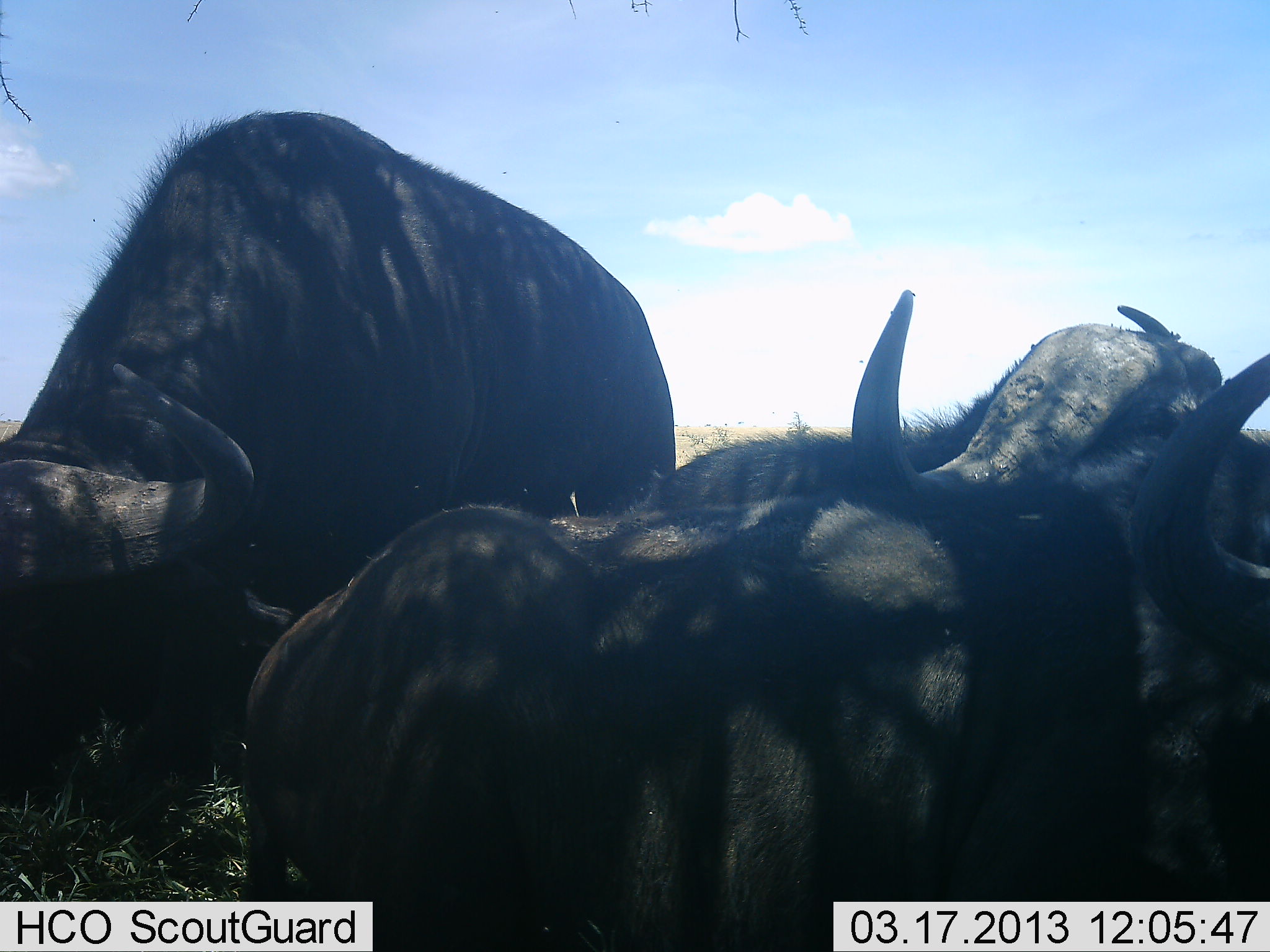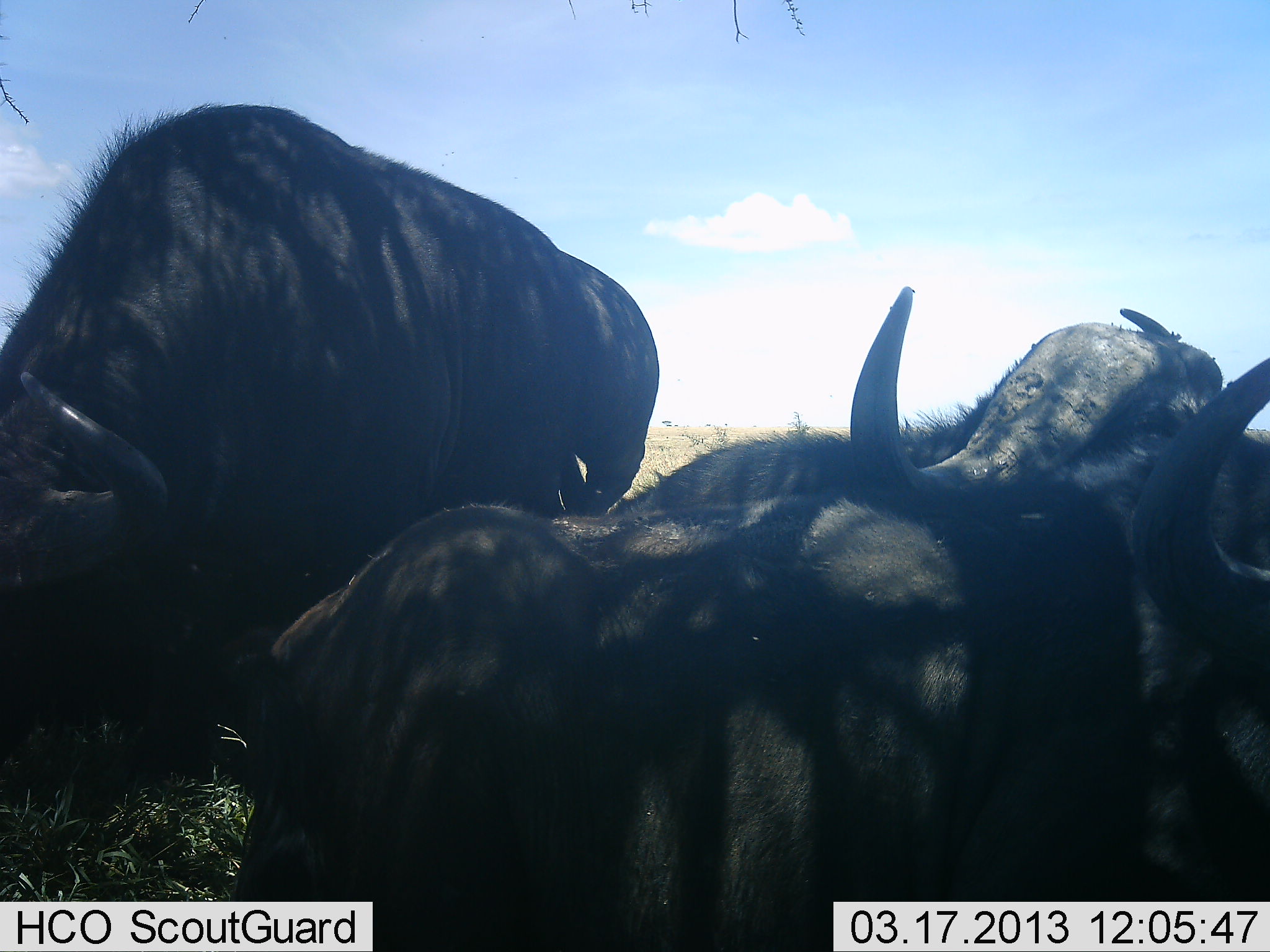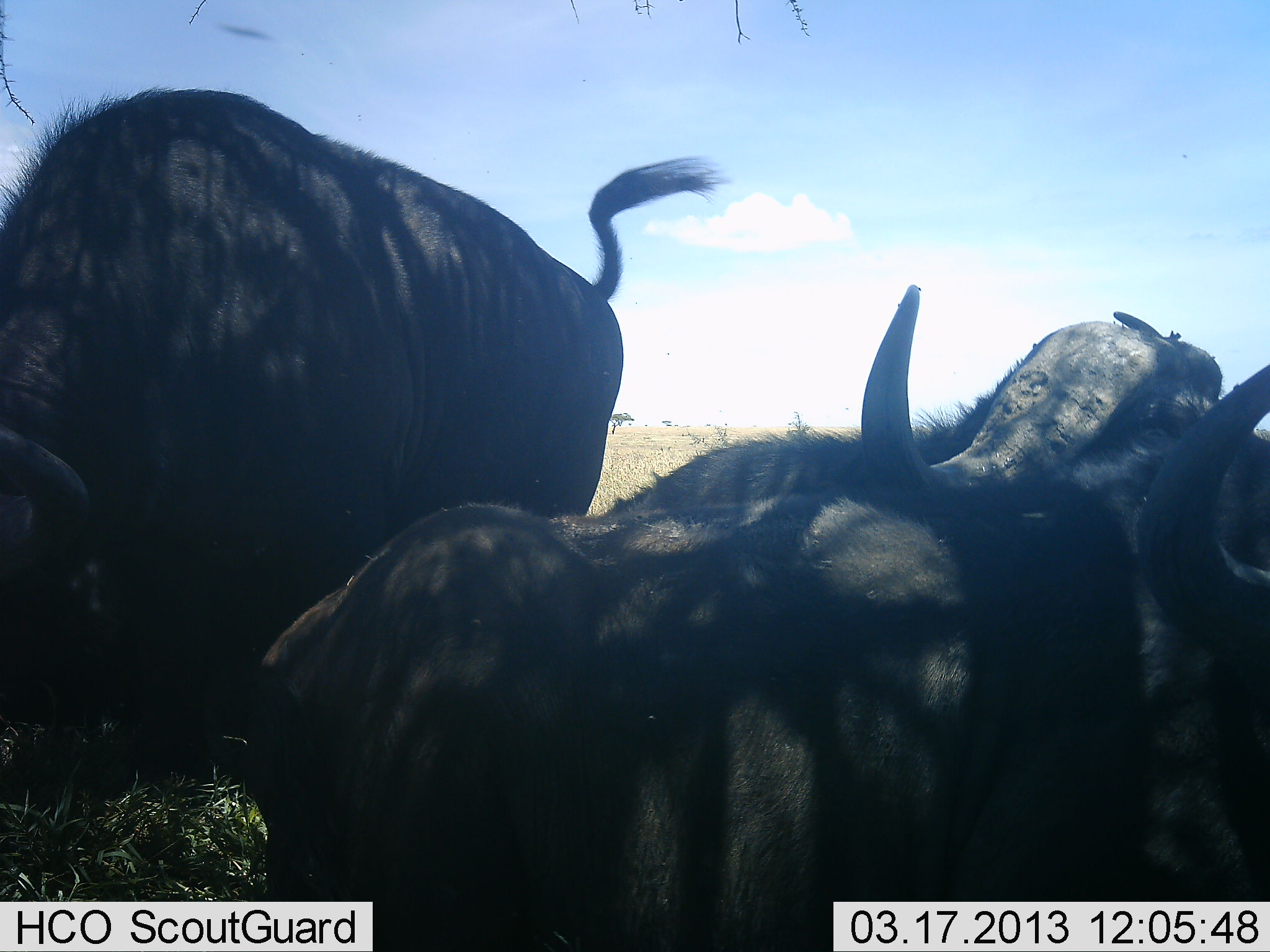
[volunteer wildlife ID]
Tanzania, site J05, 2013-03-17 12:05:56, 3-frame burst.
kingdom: Animalia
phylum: Chordata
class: Mammalia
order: Artiodactyla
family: Bovidae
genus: Syncerus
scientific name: Syncerus caffer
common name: cape buffalo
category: buffalo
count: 3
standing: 67%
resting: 80%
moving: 13%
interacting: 0%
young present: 0%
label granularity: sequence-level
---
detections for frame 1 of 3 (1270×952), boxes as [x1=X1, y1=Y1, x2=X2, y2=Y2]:
animal: [x1=0, y1=112, x2=680, y2=813]; [x1=232, y1=495, x2=1134, y2=950]; [x1=626, y1=285, x2=1221, y2=494]; [x1=1136, y1=352, x2=1270, y2=902]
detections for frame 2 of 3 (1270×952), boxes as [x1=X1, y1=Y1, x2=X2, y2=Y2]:
animal: [x1=2, y1=103, x2=668, y2=794]; [x1=230, y1=492, x2=1036, y2=950]; [x1=599, y1=285, x2=1231, y2=516]; [x1=1036, y1=357, x2=1269, y2=902]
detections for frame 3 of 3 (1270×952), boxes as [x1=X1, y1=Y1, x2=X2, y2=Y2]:
animal: [x1=239, y1=357, x2=1270, y2=951]; [x1=0, y1=90, x2=724, y2=788]; [x1=595, y1=283, x2=1270, y2=523]; [x1=205, y1=19, x2=275, y2=43]